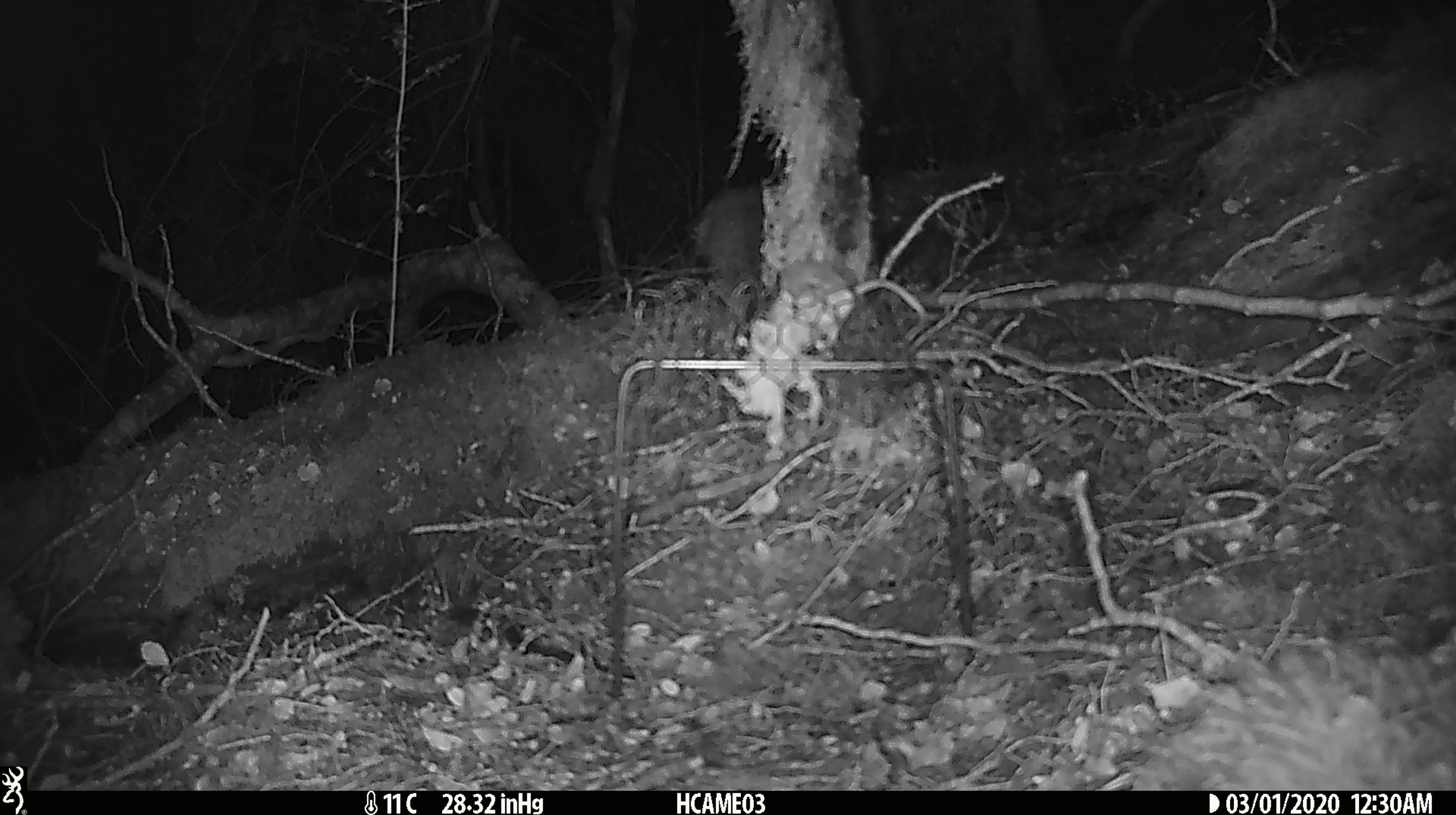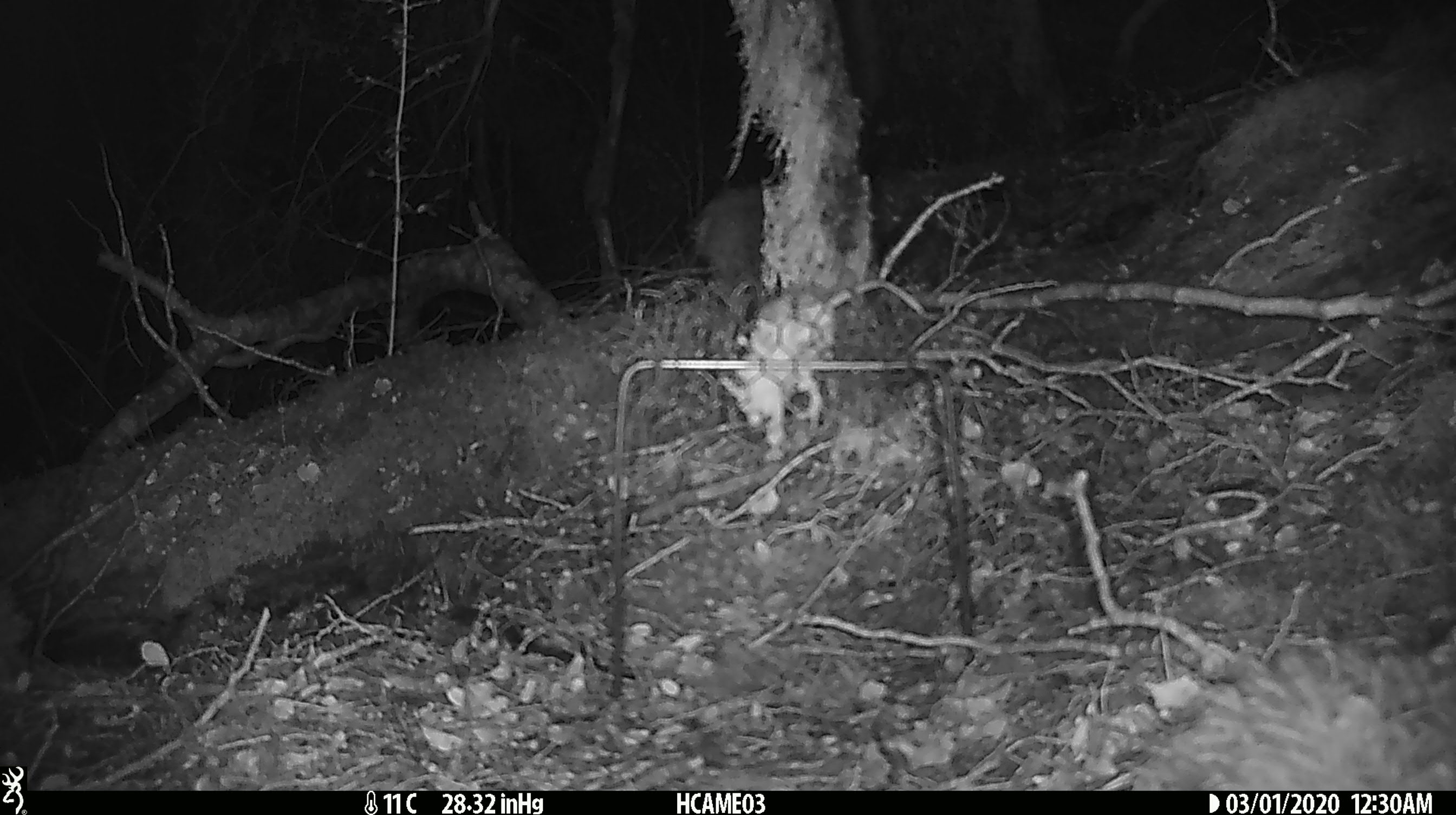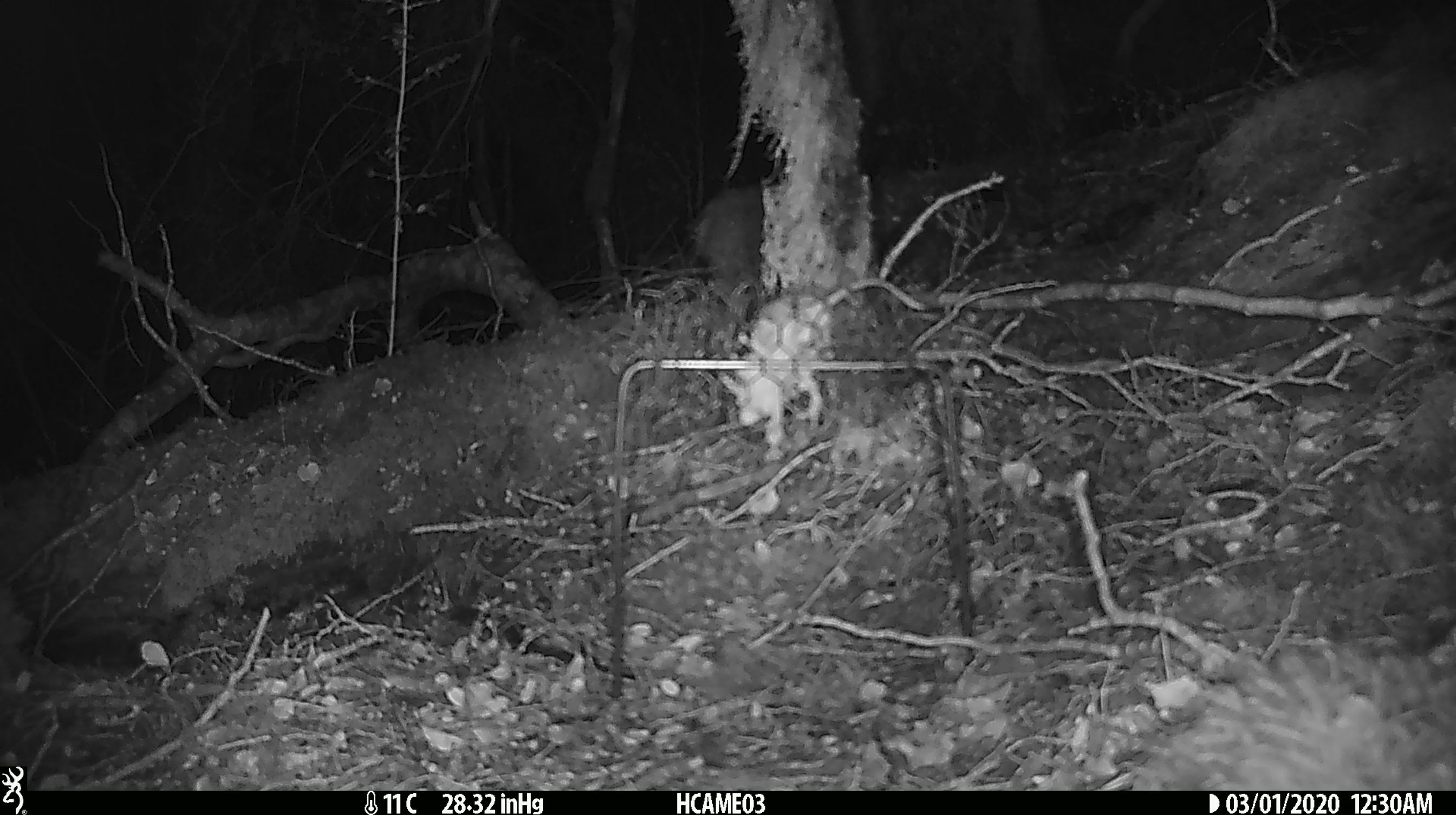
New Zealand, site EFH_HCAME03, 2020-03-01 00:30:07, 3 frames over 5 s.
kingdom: Animalia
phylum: Chordata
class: Mammalia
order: Rodentia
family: Muridae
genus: Mus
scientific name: Mus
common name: mouse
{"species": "mouse (Mus)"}